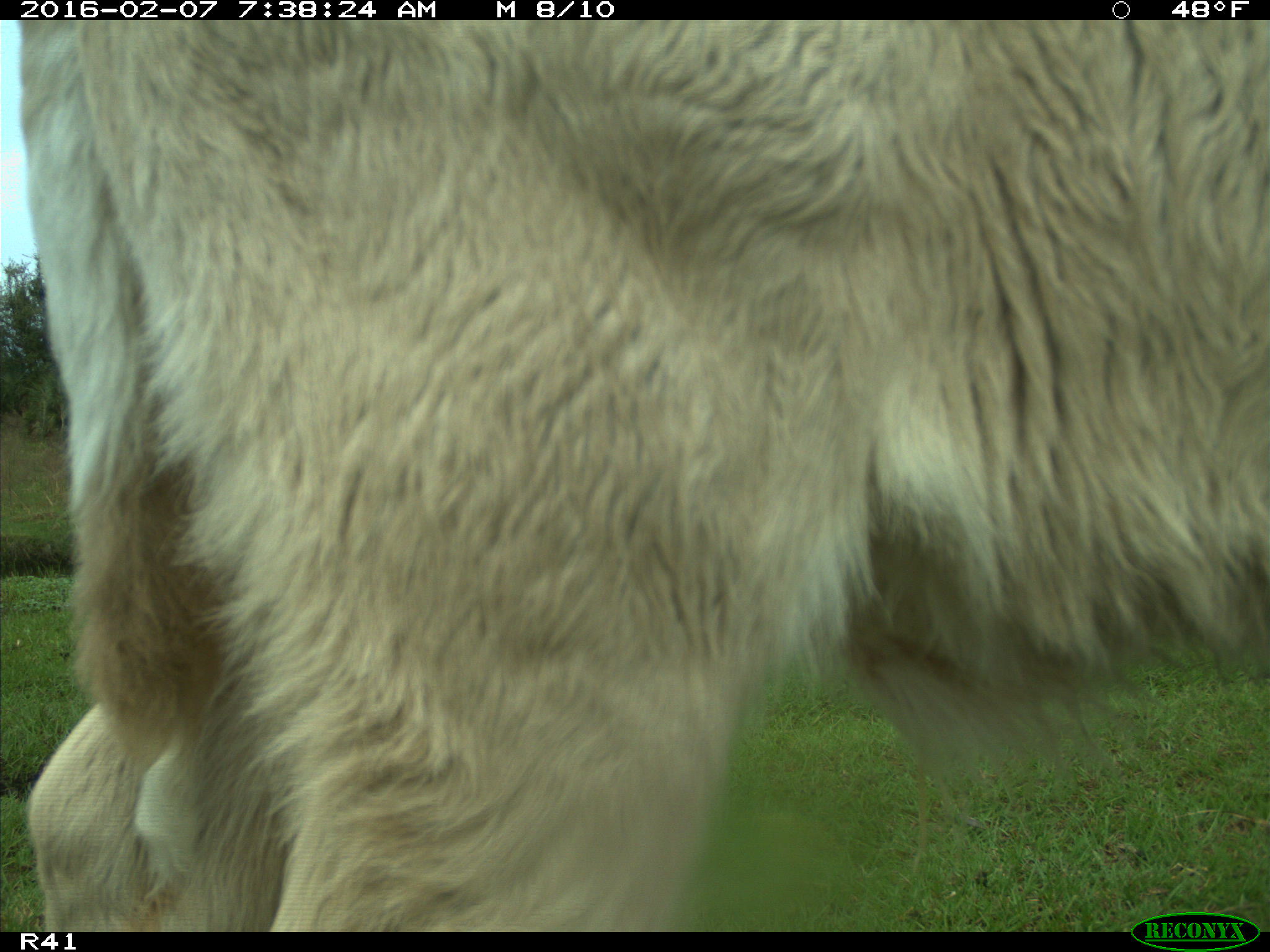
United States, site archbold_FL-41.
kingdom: Animalia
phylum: Chordata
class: Mammalia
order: Artiodactyla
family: Bovidae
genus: Bos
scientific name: Bos taurus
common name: domestic cow